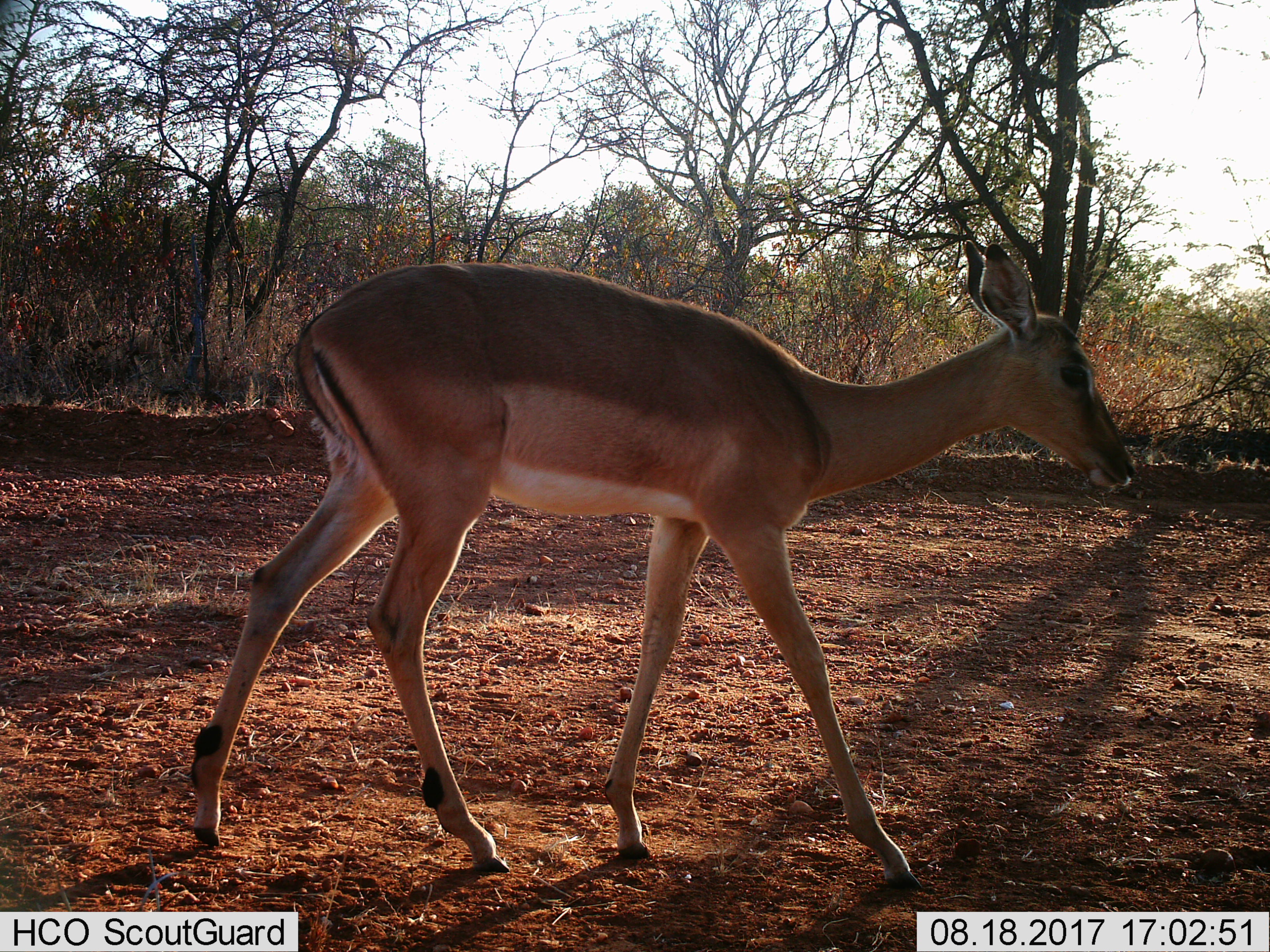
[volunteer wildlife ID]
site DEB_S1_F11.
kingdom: Animalia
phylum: Chordata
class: Mammalia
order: Artiodactyla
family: Bovidae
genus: Aepyceros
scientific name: Aepyceros melampus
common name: impala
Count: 1.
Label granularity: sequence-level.